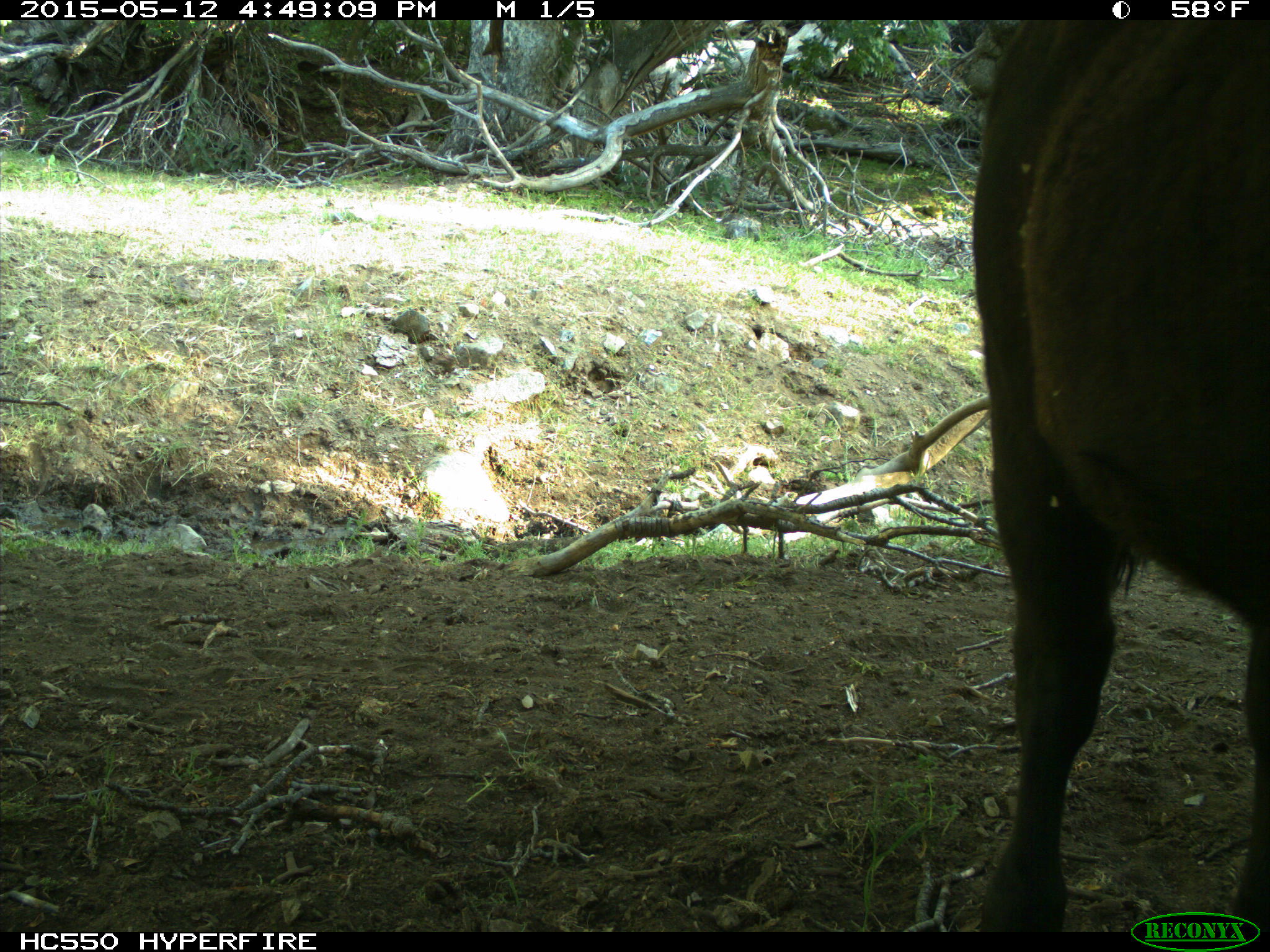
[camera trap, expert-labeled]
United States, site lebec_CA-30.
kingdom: Animalia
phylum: Chordata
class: Mammalia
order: Artiodactyla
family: Bovidae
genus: Bos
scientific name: Bos taurus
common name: domestic cow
Bos taurus (domestic cow).